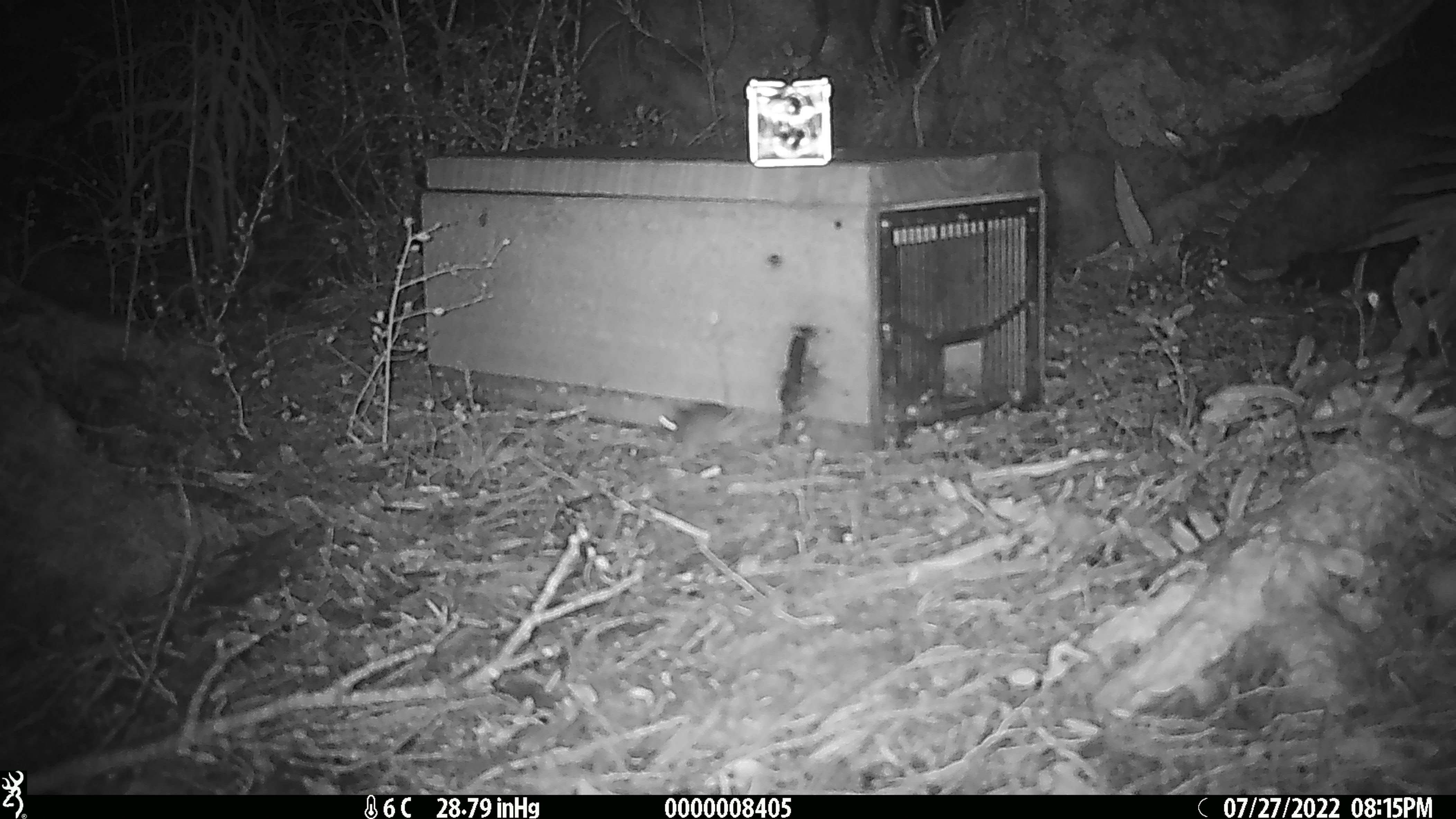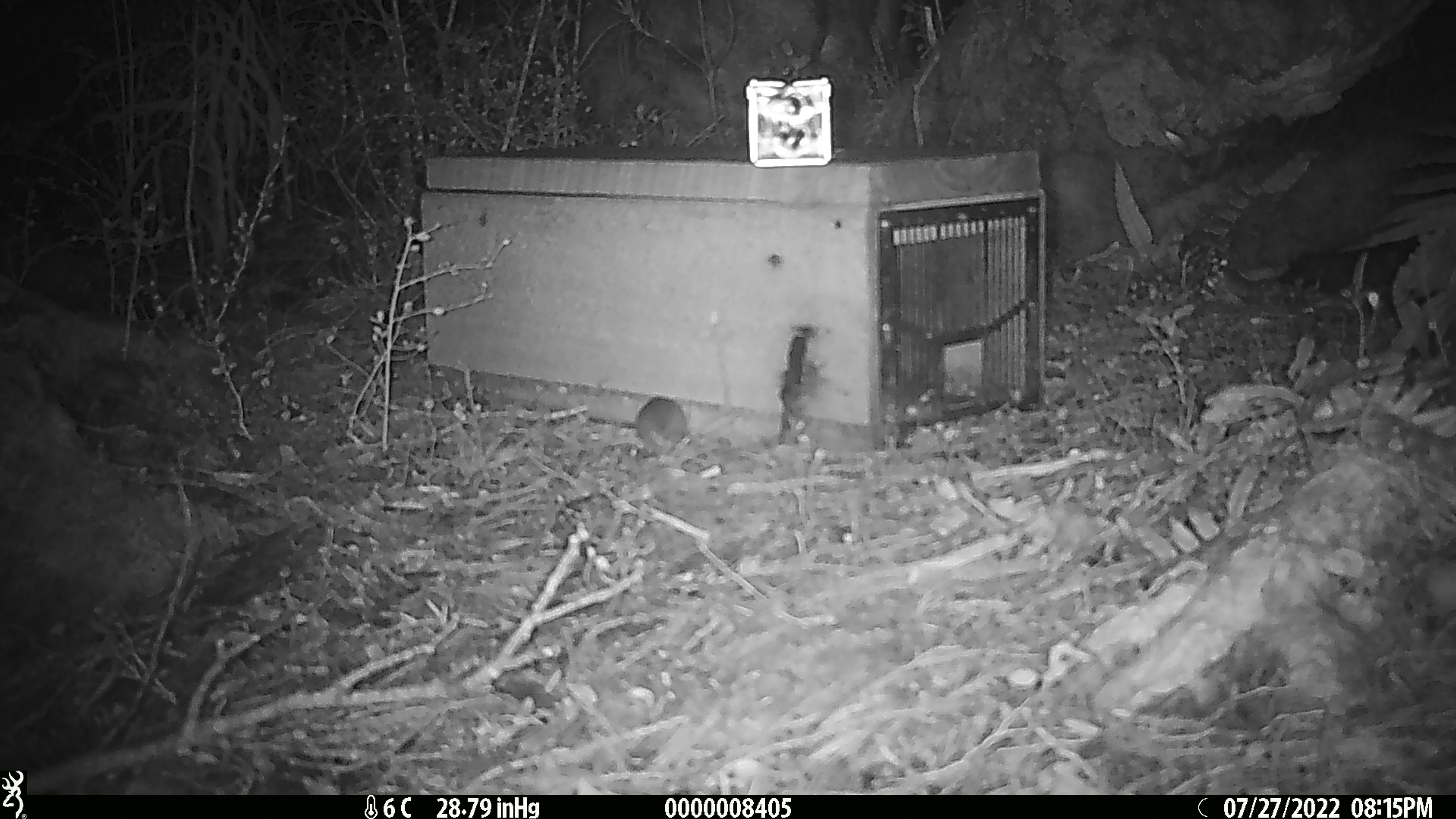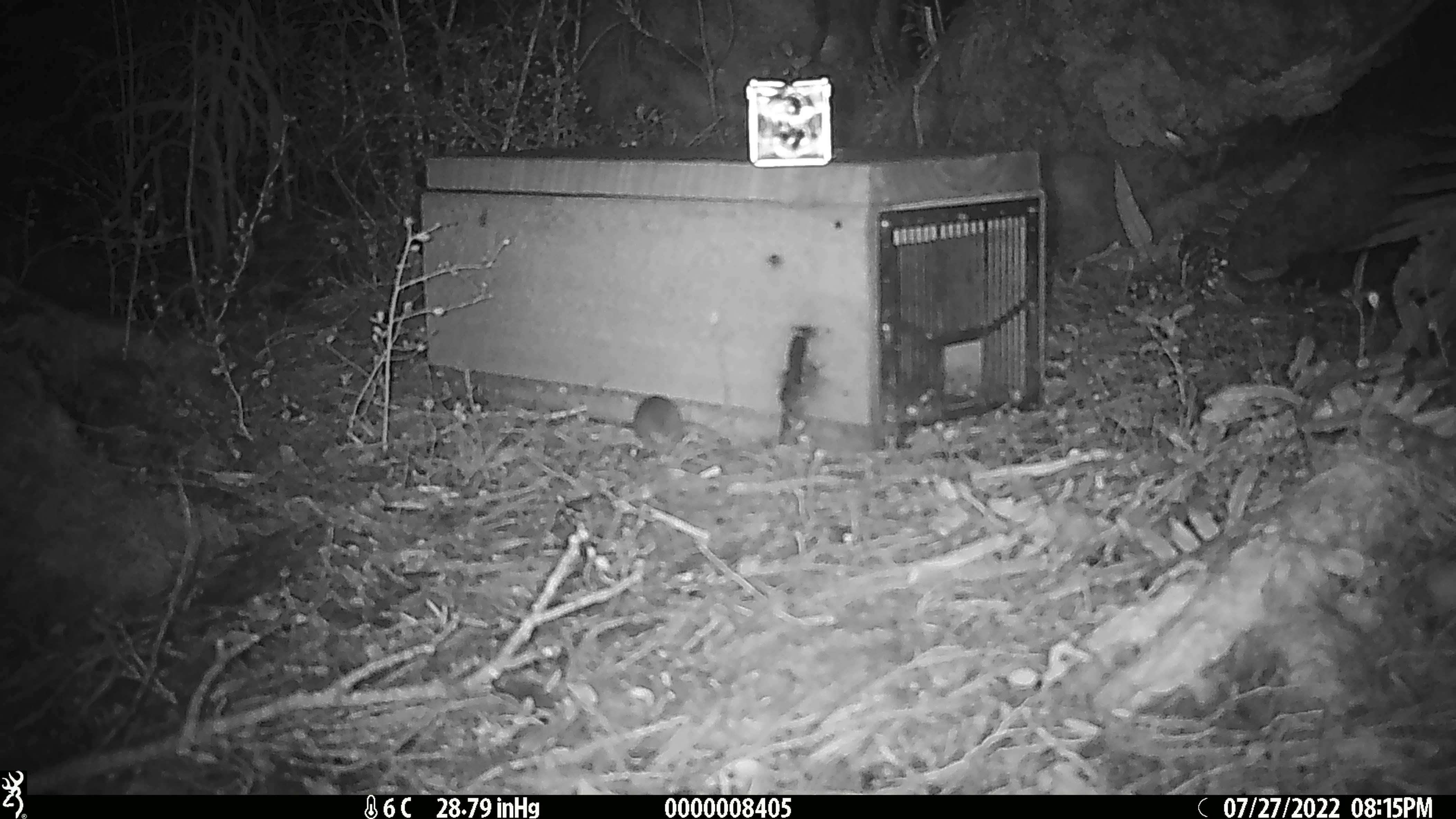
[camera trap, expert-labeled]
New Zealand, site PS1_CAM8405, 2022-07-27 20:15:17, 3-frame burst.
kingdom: Animalia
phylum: Chordata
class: Mammalia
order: Rodentia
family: Muridae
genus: Mus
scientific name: Mus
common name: mouse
Mouse (Mus).